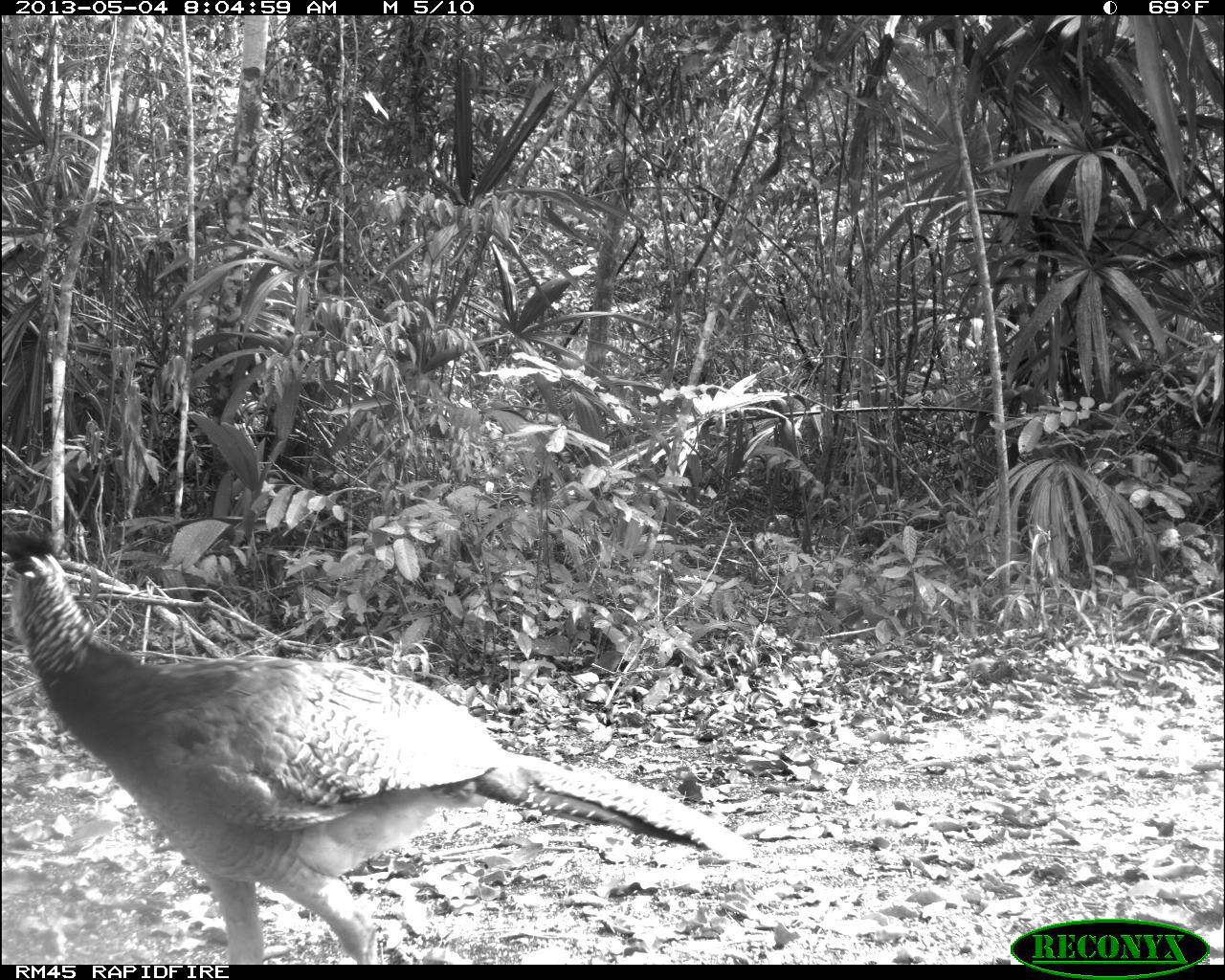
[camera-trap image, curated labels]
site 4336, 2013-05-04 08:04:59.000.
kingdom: Animalia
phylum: Chordata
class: Aves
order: Galliformes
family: Cracidae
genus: Crax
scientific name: Crax rubra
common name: great curassow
Crax rubra (great curassow), count 1, sex female.